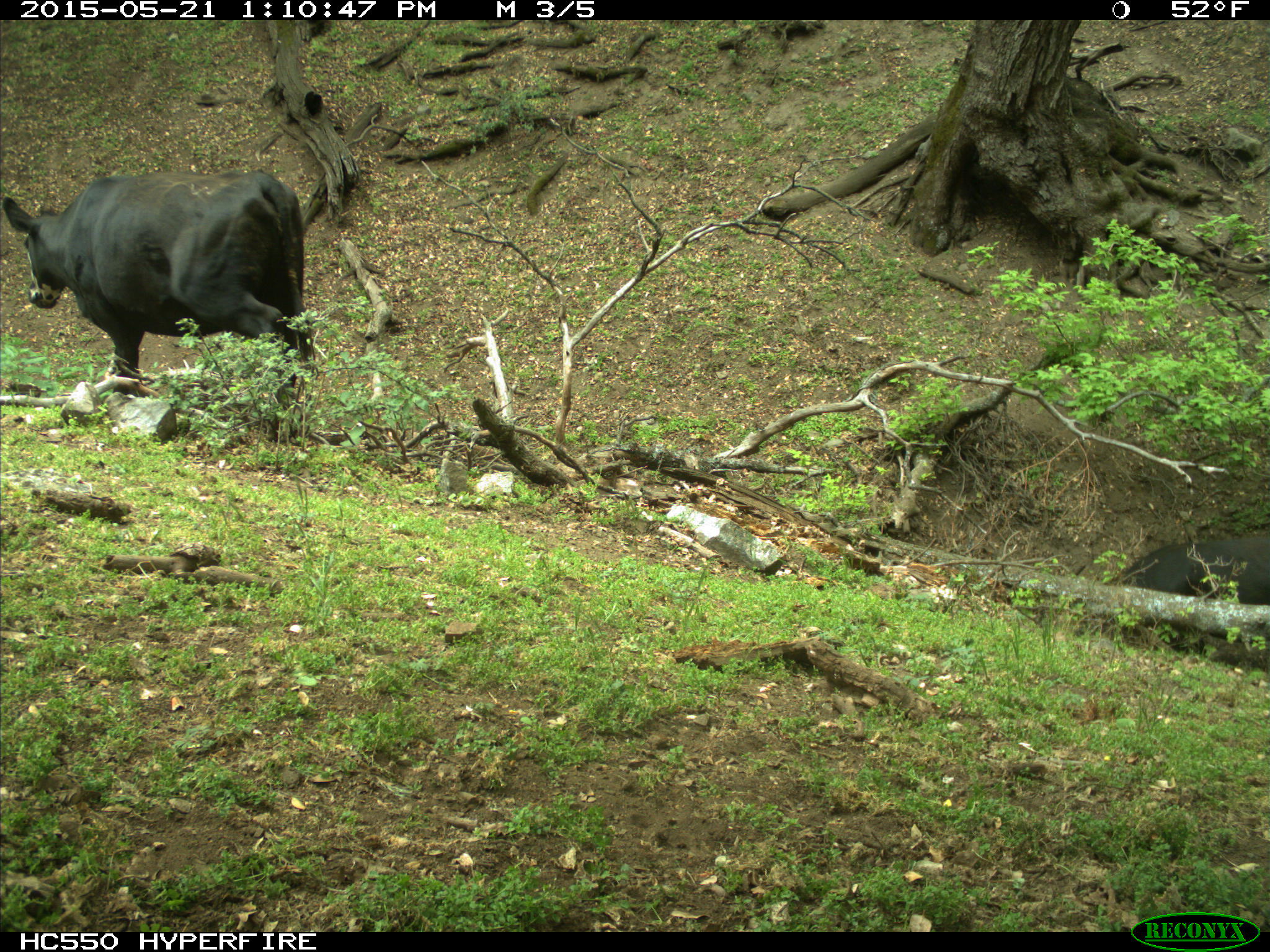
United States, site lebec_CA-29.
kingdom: Animalia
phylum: Chordata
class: Mammalia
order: Artiodactyla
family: Bovidae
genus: Bos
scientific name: Bos taurus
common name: domestic cow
Bos taurus (domestic cow).